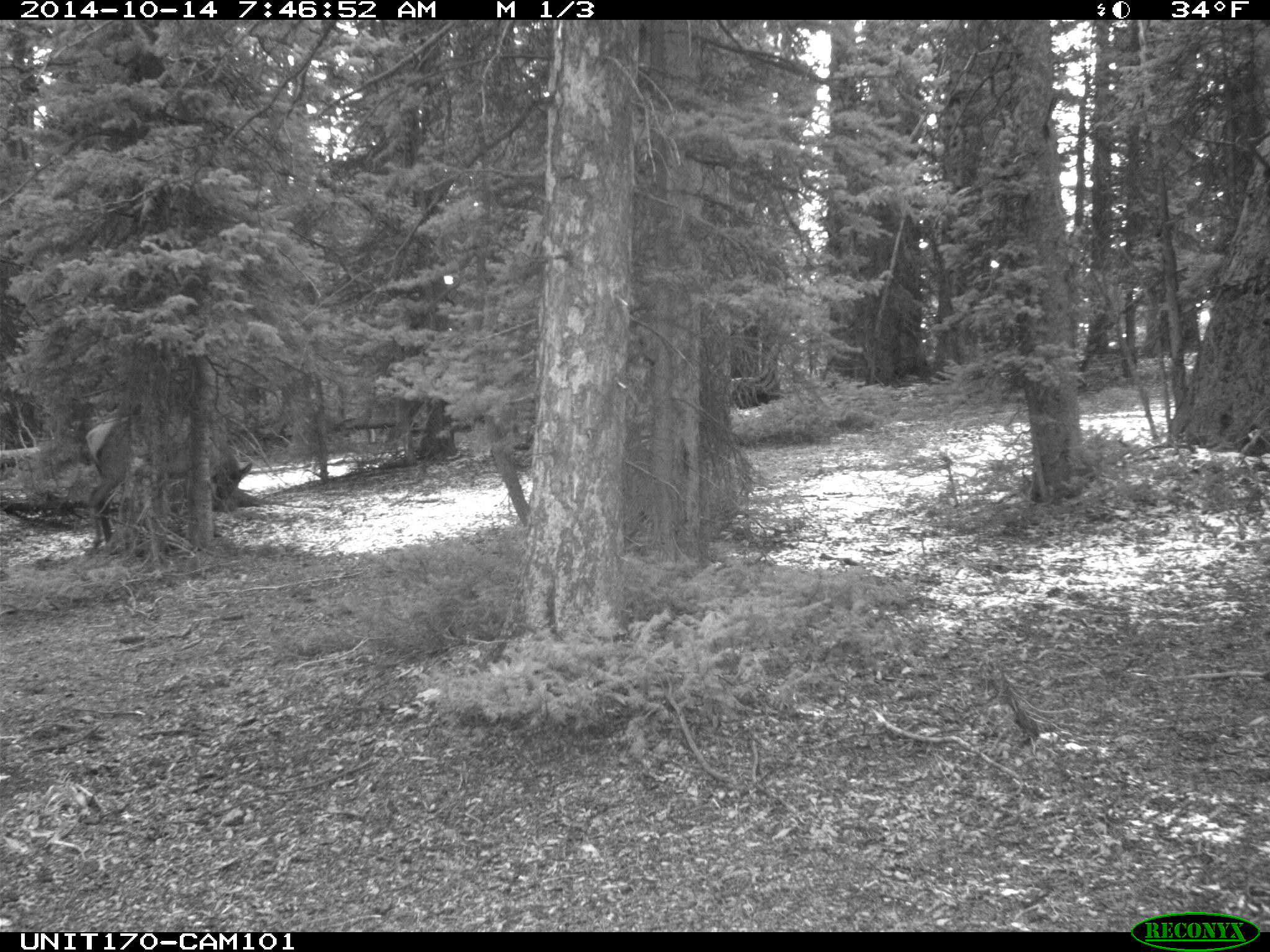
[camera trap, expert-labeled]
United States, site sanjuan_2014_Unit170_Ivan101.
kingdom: Animalia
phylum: Chordata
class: Mammalia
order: Artiodactyla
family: Cervidae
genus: Cervus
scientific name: Cervus elaphus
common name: red deer